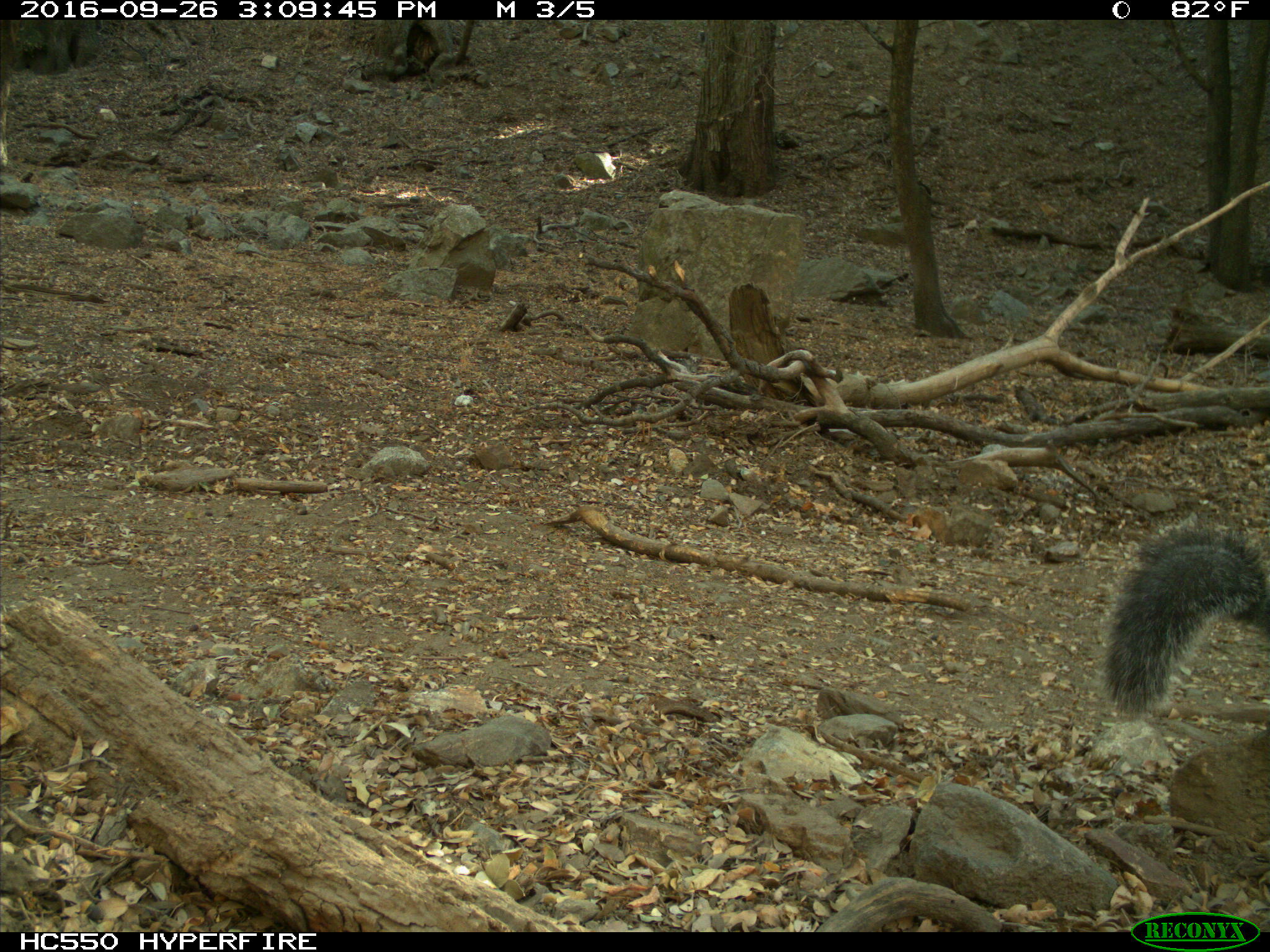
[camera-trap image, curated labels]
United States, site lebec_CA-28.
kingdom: Animalia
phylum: Chordata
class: Mammalia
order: Rodentia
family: Sciuridae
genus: Sciurus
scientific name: Sciurus carolinensis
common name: eastern gray squirrel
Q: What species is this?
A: Sciurus carolinensis (eastern gray squirrel).